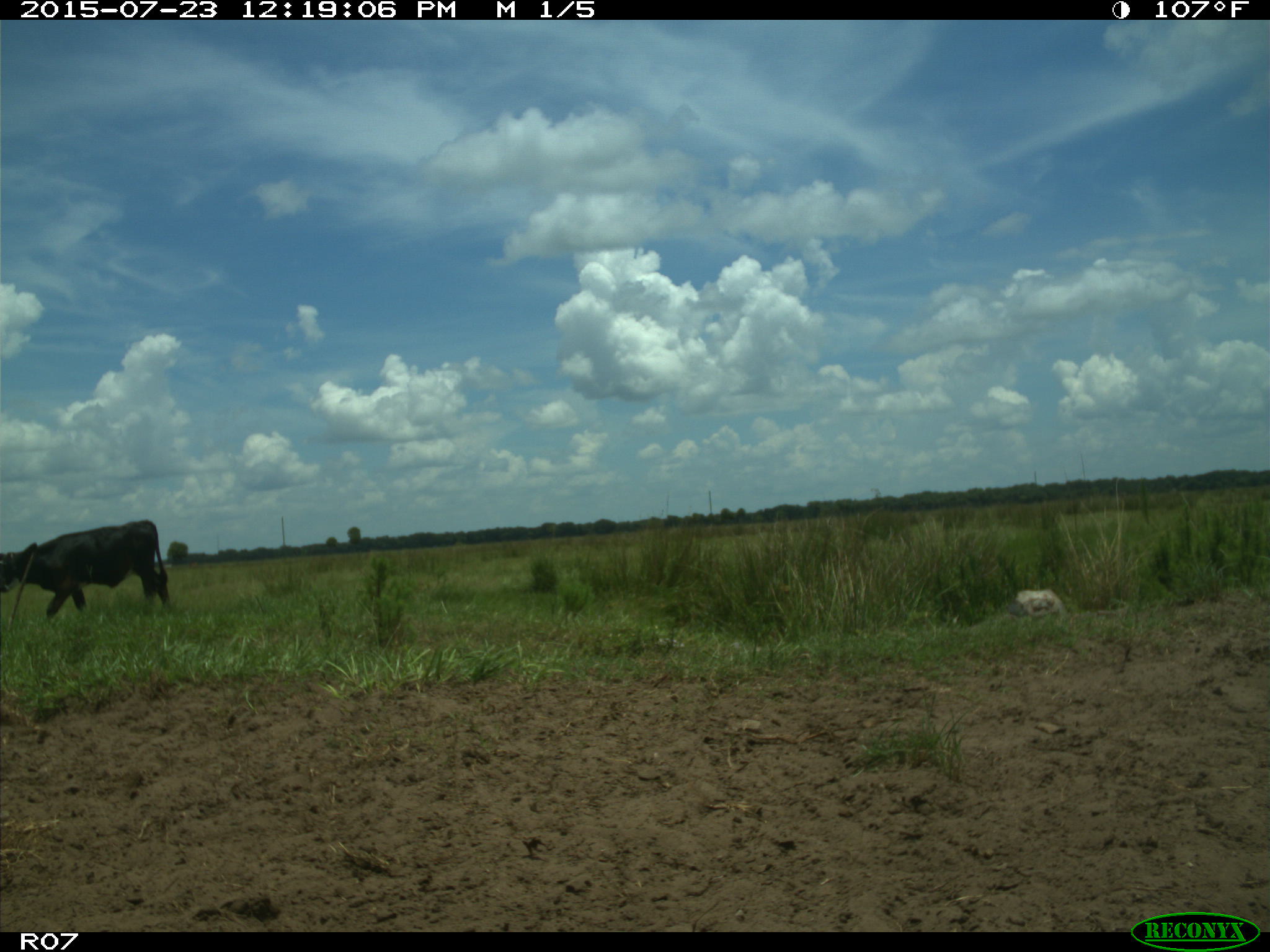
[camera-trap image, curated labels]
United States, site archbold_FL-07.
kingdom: Animalia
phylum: Chordata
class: Mammalia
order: Artiodactyla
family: Bovidae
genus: Bos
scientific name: Bos taurus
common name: domestic cow